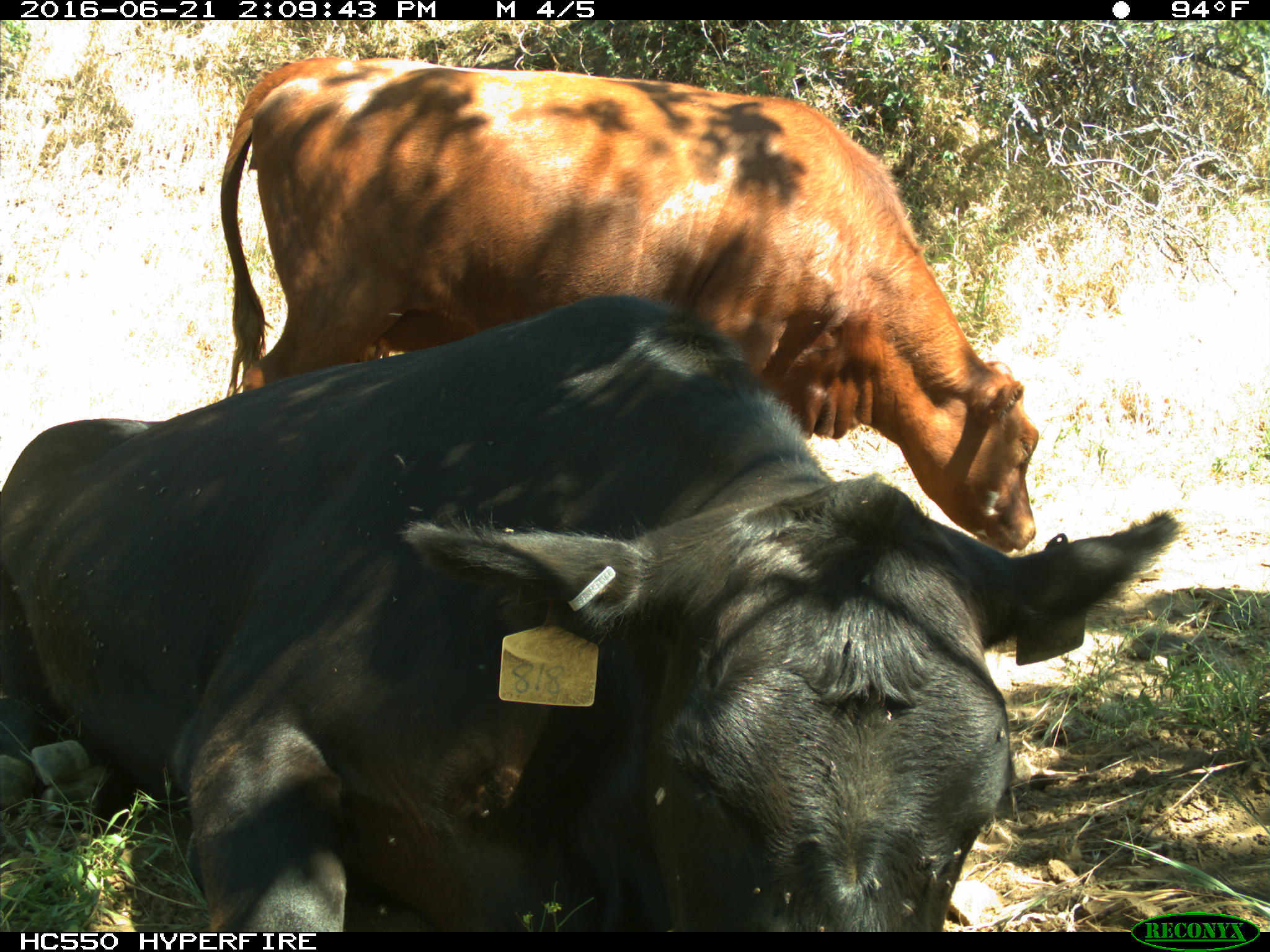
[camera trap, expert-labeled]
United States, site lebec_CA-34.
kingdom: Animalia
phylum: Chordata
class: Mammalia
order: Artiodactyla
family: Bovidae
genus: Bos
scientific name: Bos taurus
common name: domestic cow